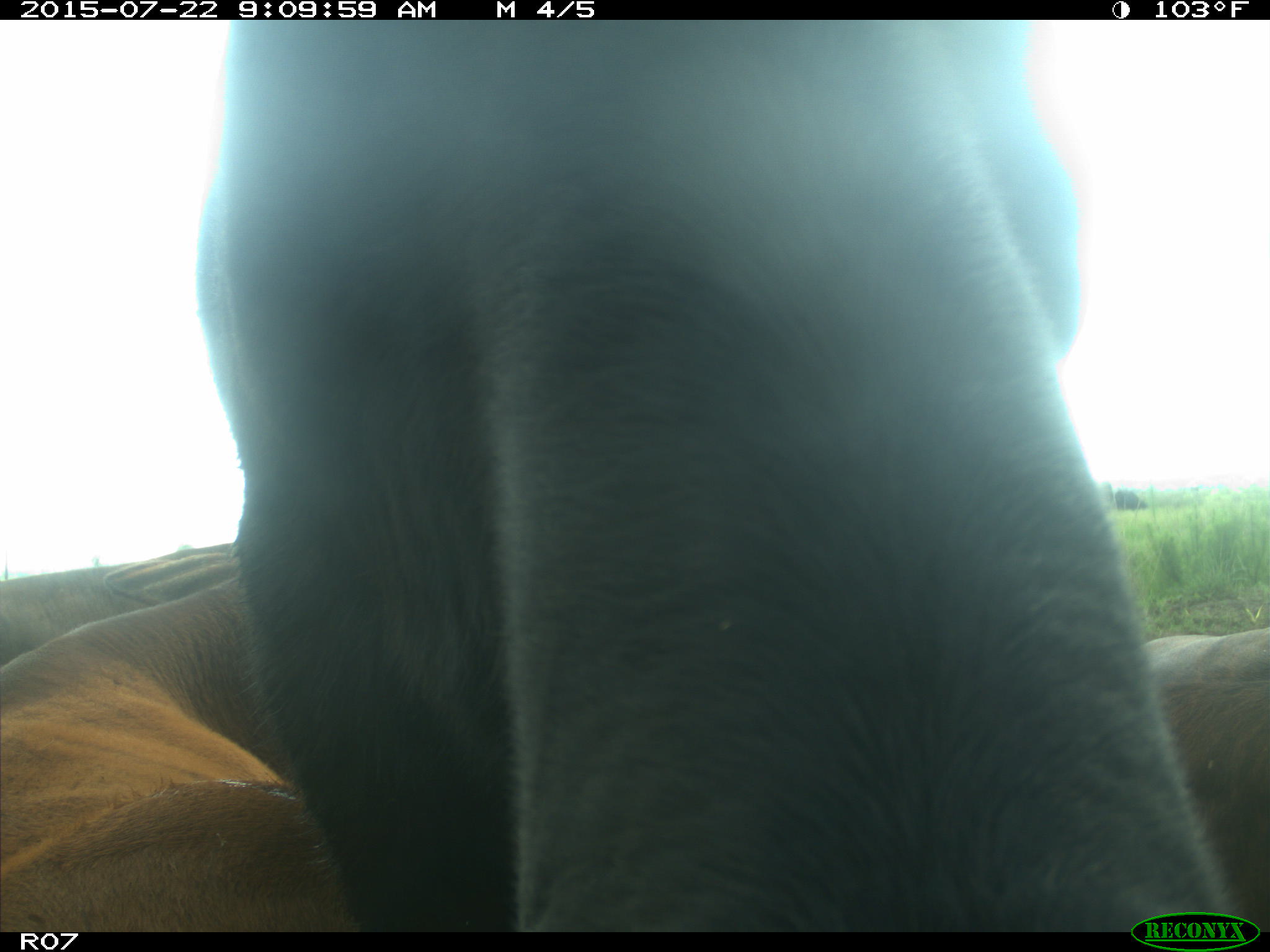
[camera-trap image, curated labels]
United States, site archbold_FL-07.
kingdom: Animalia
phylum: Chordata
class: Mammalia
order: Artiodactyla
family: Suidae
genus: Sus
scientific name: Sus scrofa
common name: wild boar